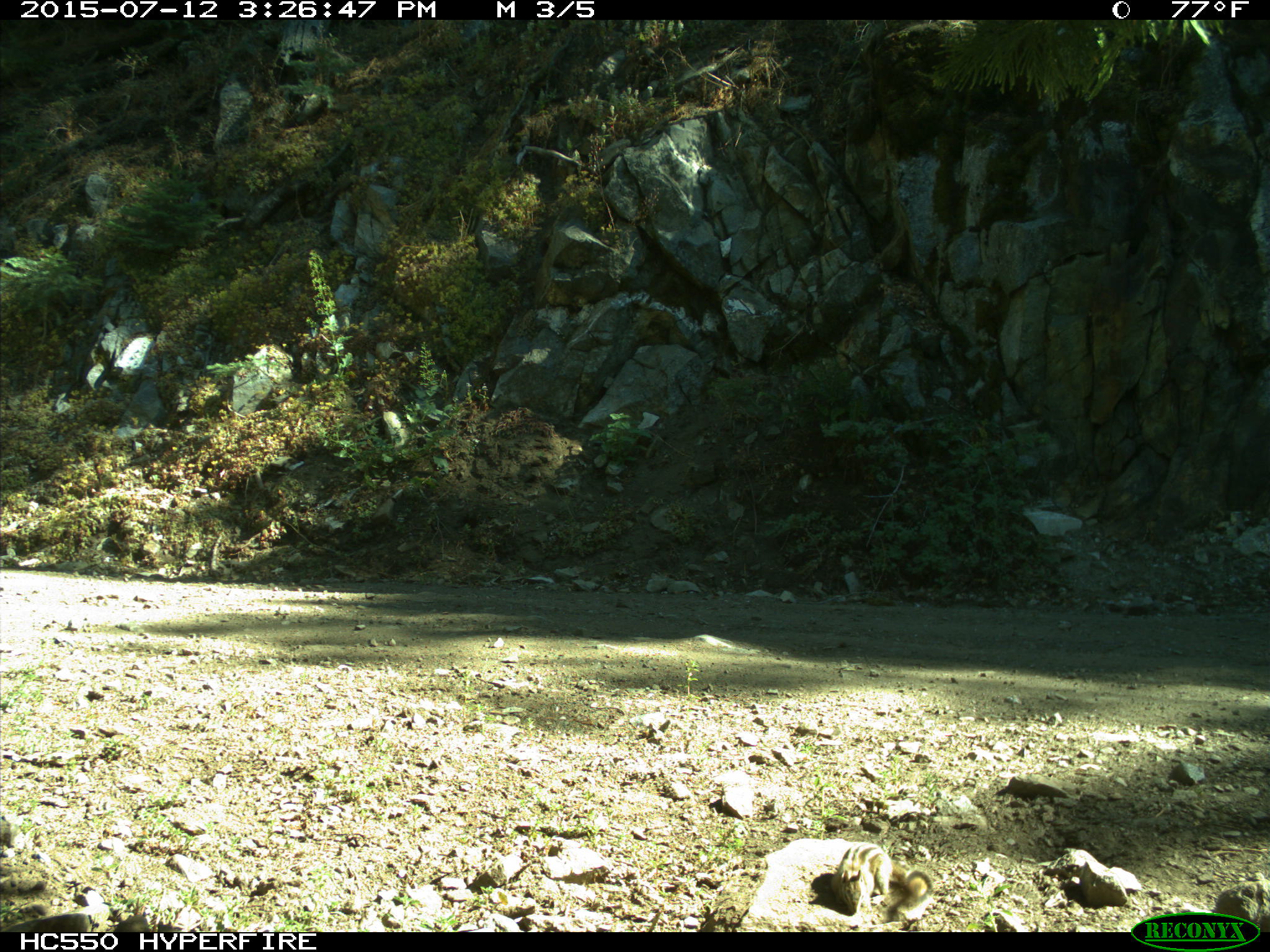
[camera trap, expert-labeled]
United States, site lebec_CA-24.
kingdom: Animalia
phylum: Chordata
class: Mammalia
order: Rodentia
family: Sciuridae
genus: Tamias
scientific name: Tamias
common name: chipmunk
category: unidentified chipmunk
Unidentified chipmunk (chipmunk) (Tamias).